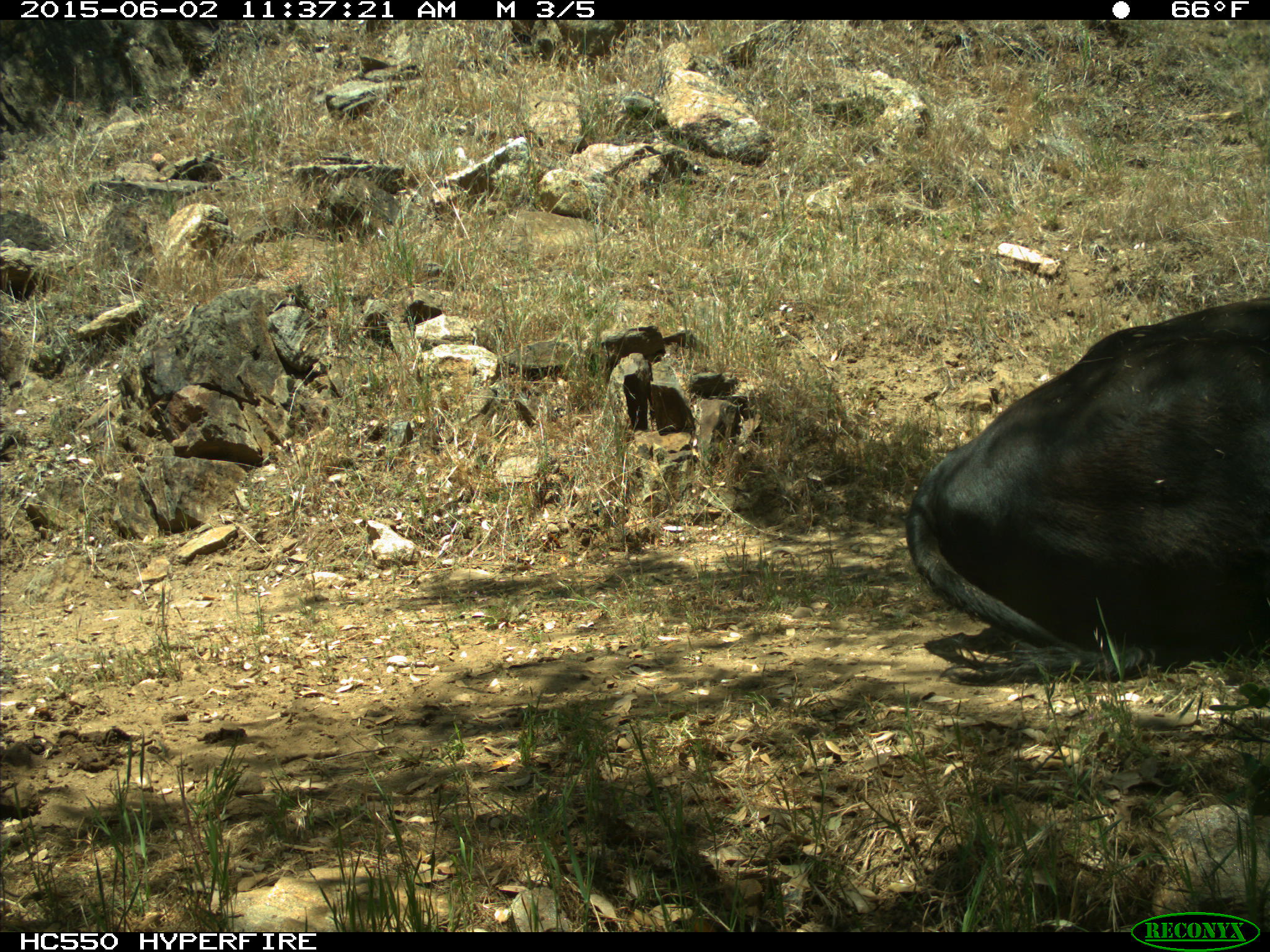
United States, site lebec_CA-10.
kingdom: Animalia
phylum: Chordata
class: Mammalia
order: Artiodactyla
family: Bovidae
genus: Bos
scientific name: Bos taurus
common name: domestic cow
Bos taurus (domestic cow).